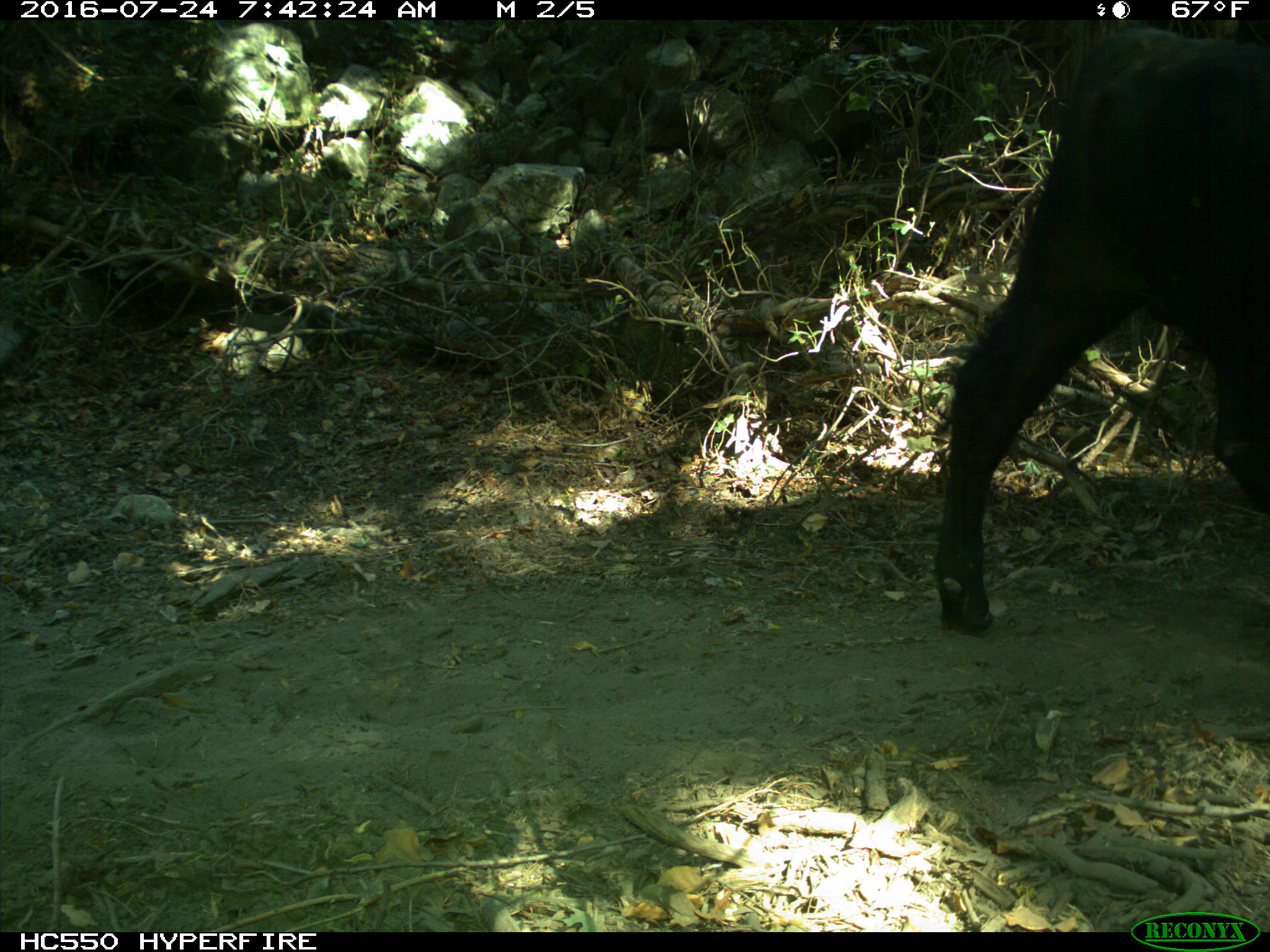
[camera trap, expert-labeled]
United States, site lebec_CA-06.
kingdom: Animalia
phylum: Chordata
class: Mammalia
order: Artiodactyla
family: Bovidae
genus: Bos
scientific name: Bos taurus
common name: domestic cow